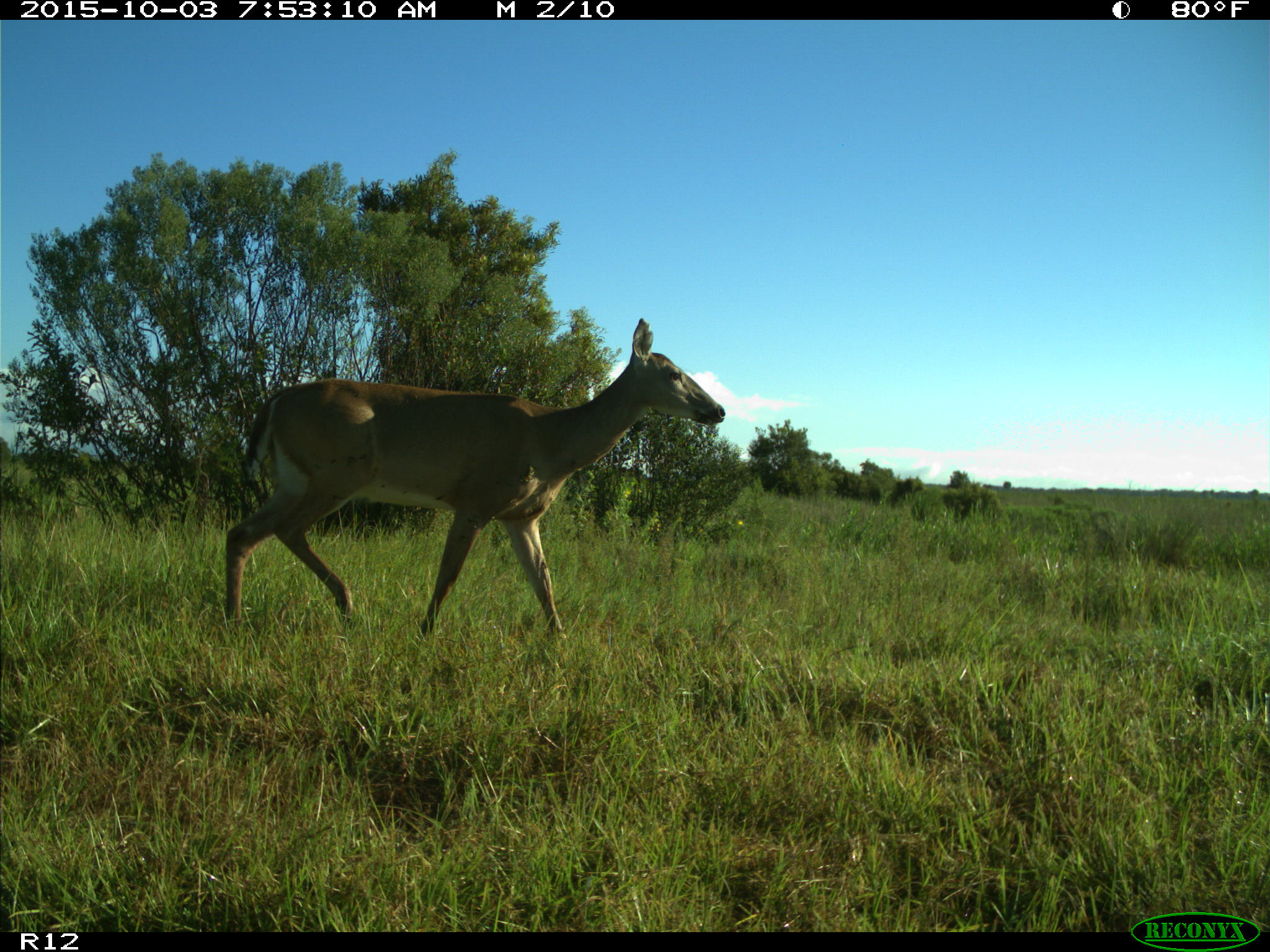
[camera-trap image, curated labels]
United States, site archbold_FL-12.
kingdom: Animalia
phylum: Chordata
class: Mammalia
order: Artiodactyla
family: Cervidae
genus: Odocoileus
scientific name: Odocoileus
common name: deer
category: unidentified deer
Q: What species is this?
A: Unidentified deer (deer) (Odocoileus).